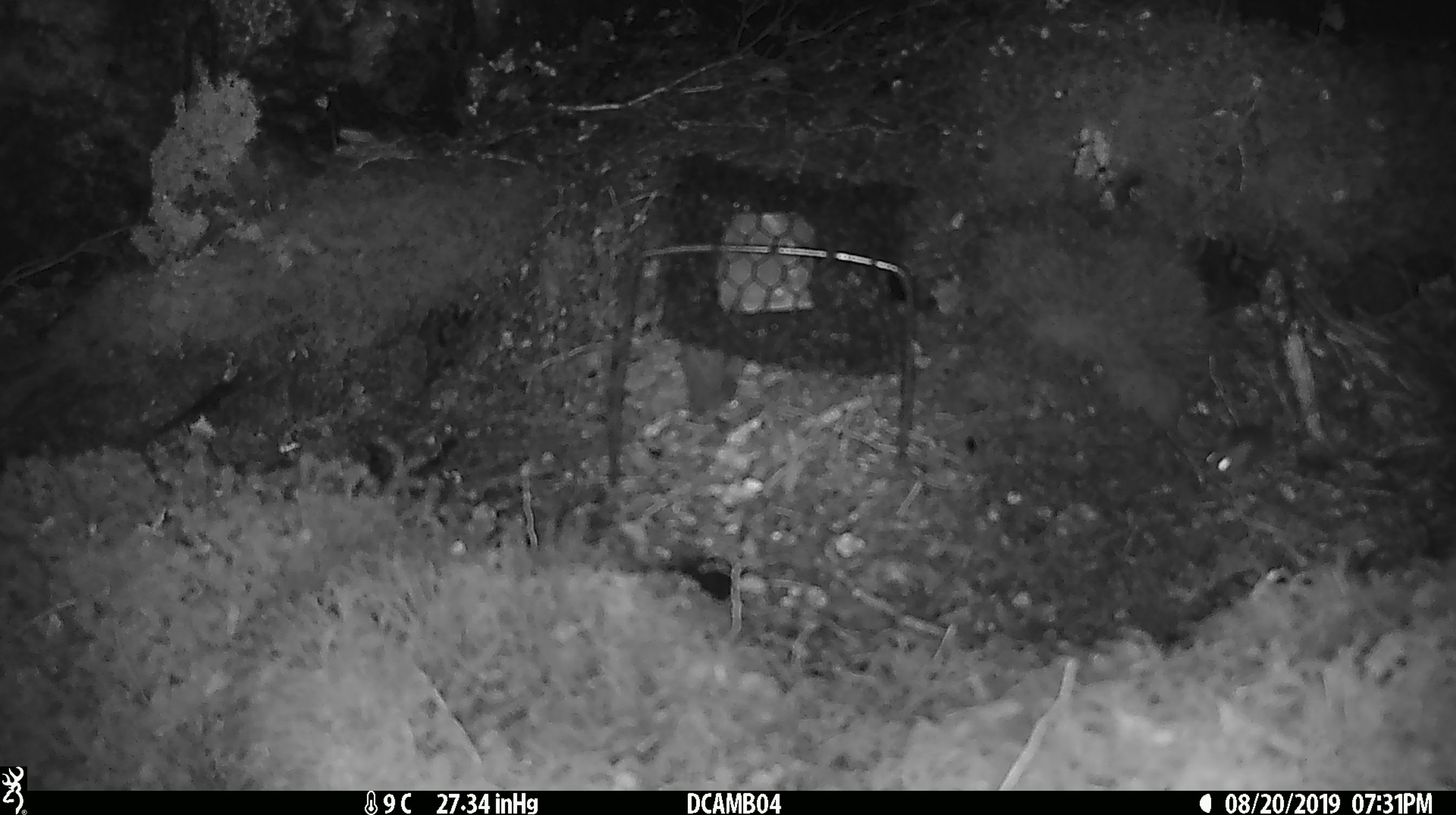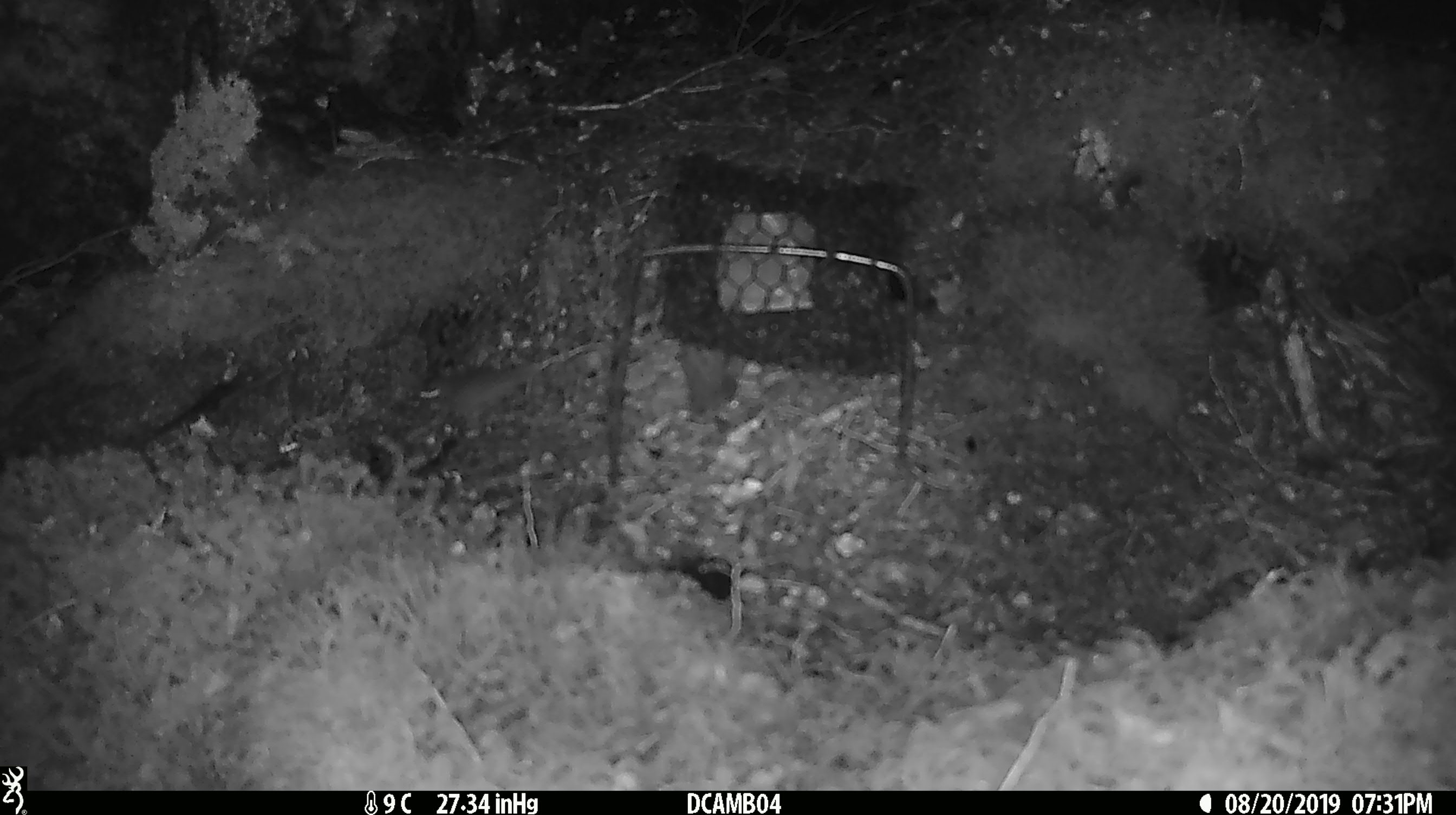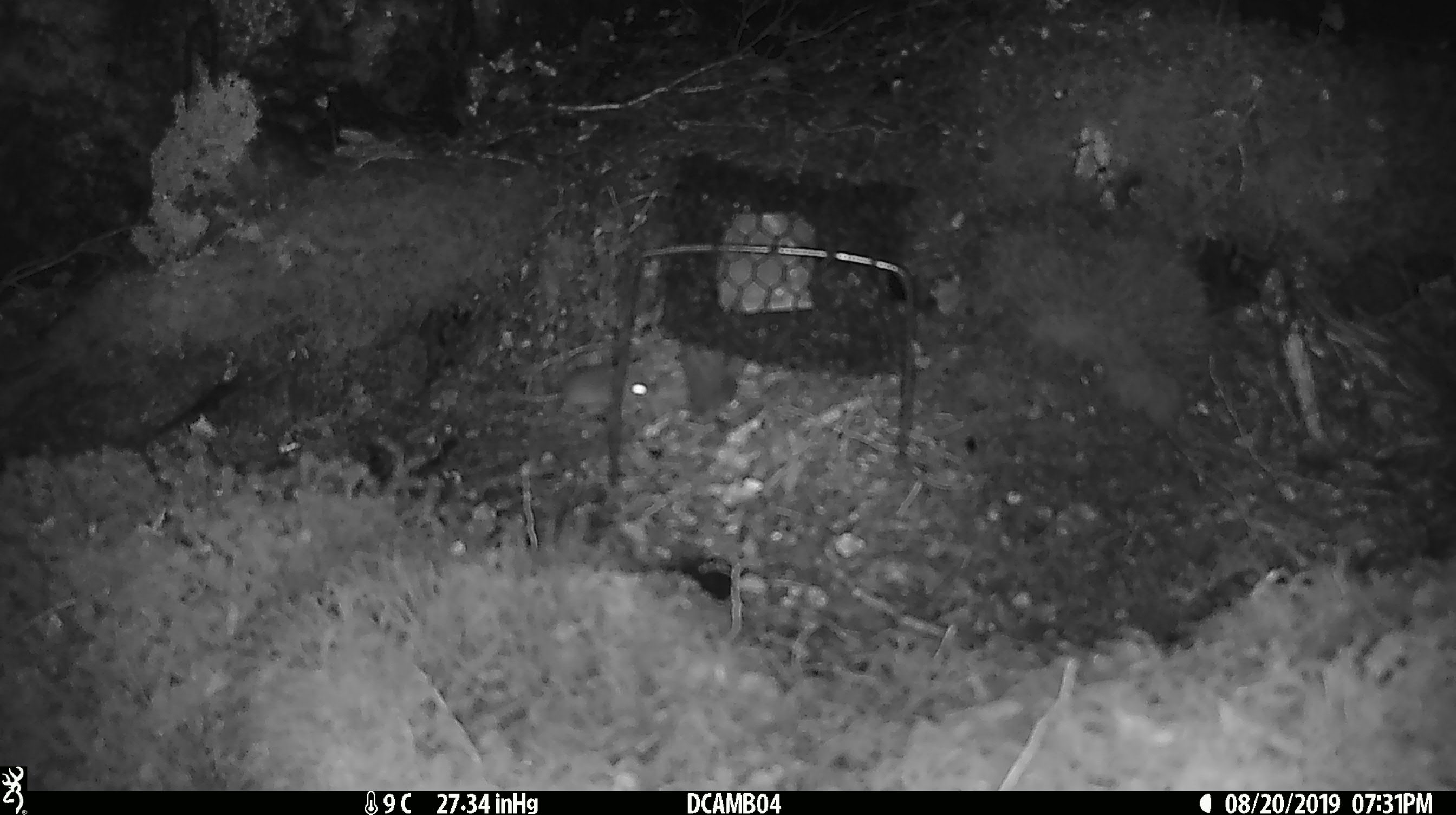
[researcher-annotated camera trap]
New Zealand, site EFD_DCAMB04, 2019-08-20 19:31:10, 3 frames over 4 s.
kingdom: Animalia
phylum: Chordata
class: Mammalia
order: Rodentia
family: Muridae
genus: Mus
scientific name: Mus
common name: mouse